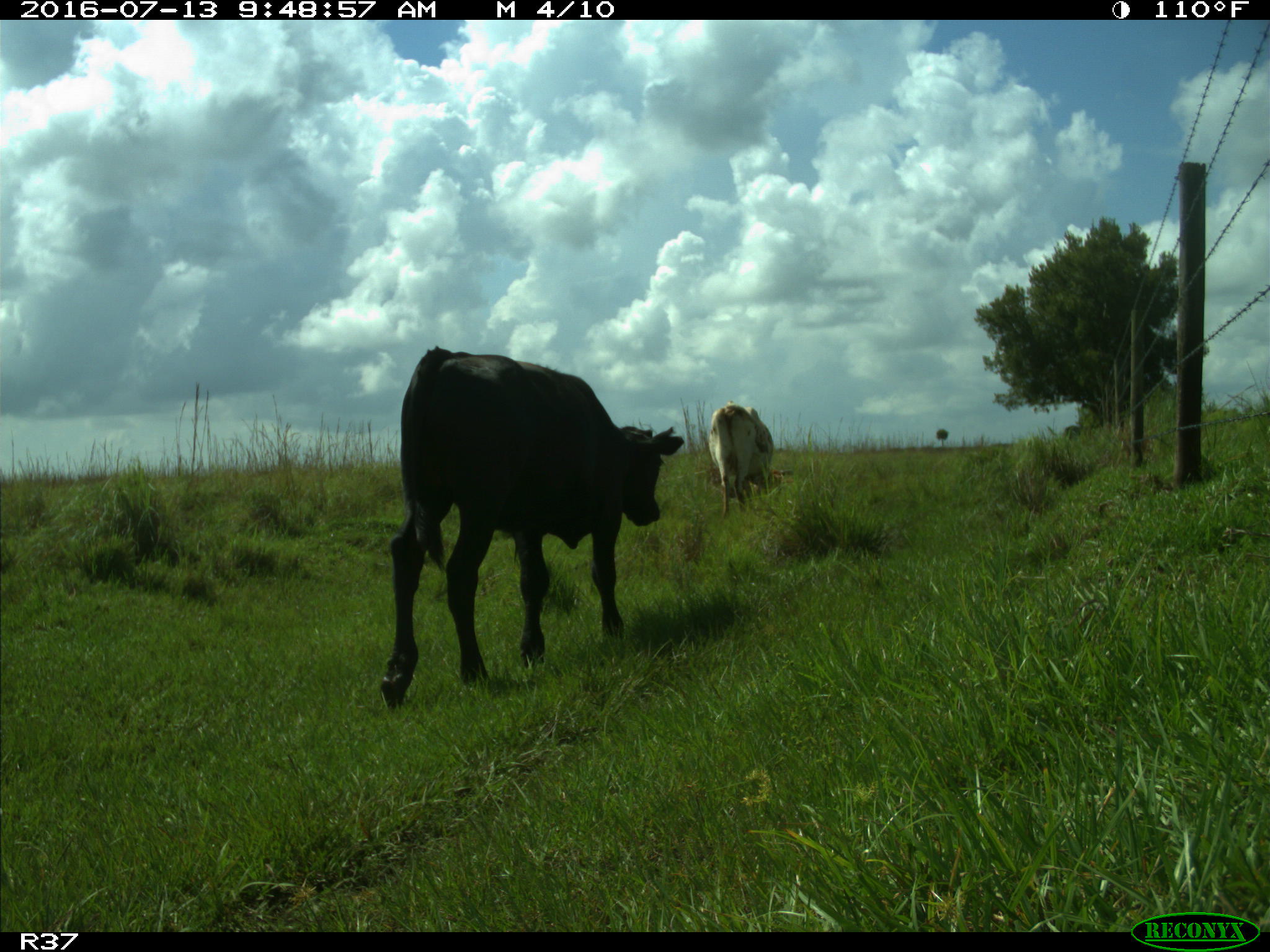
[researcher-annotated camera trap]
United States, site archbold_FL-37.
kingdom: Animalia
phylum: Chordata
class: Mammalia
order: Artiodactyla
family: Bovidae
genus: Bos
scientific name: Bos taurus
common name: domestic cow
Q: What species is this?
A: Bos taurus (domestic cow).